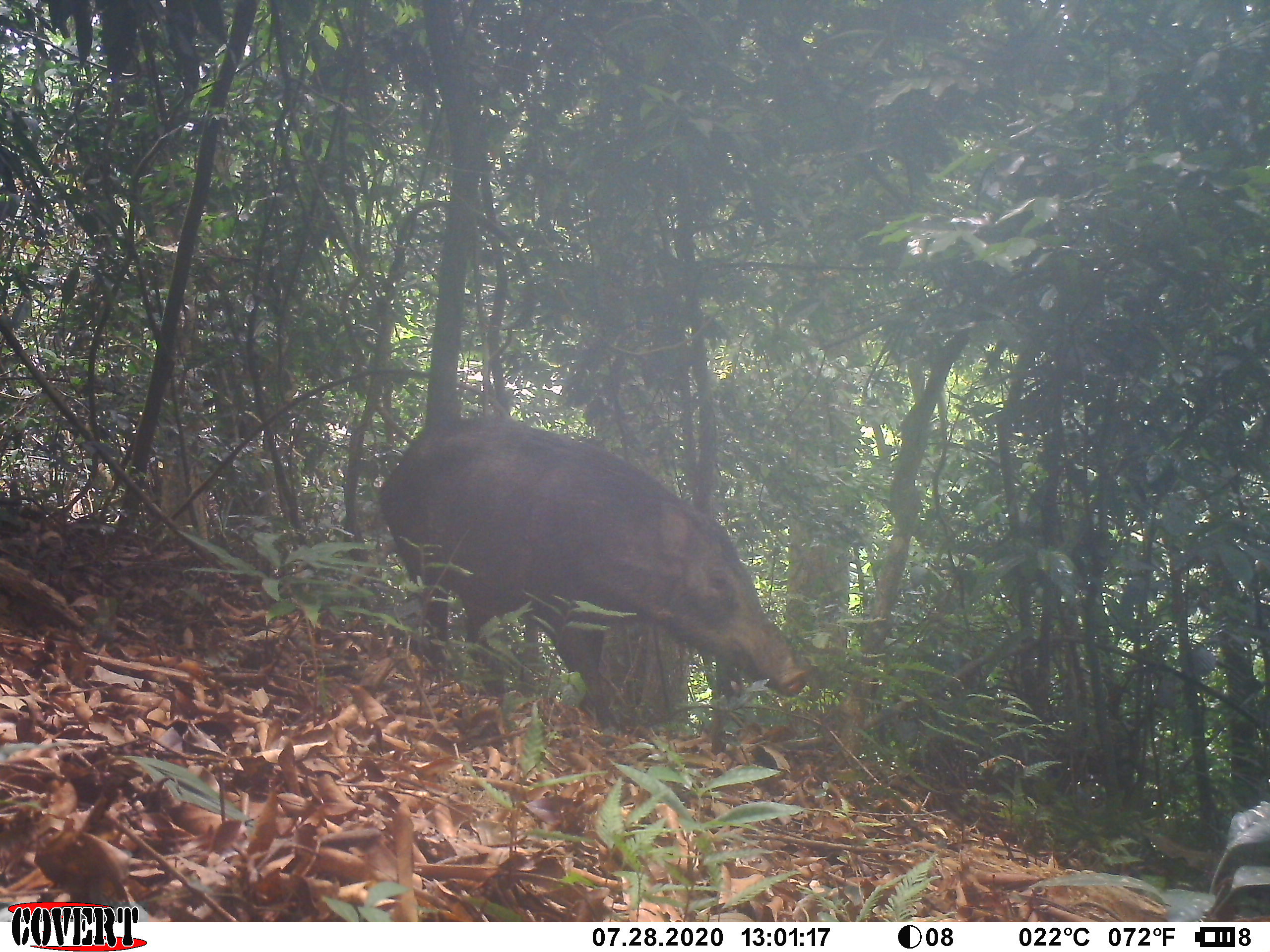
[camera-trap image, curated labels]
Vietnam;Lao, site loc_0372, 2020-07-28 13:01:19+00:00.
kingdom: Animalia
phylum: Chordata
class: Mammalia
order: Artiodactyla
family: Suidae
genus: Sus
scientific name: Sus scrofa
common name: eurasian wild pig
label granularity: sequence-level